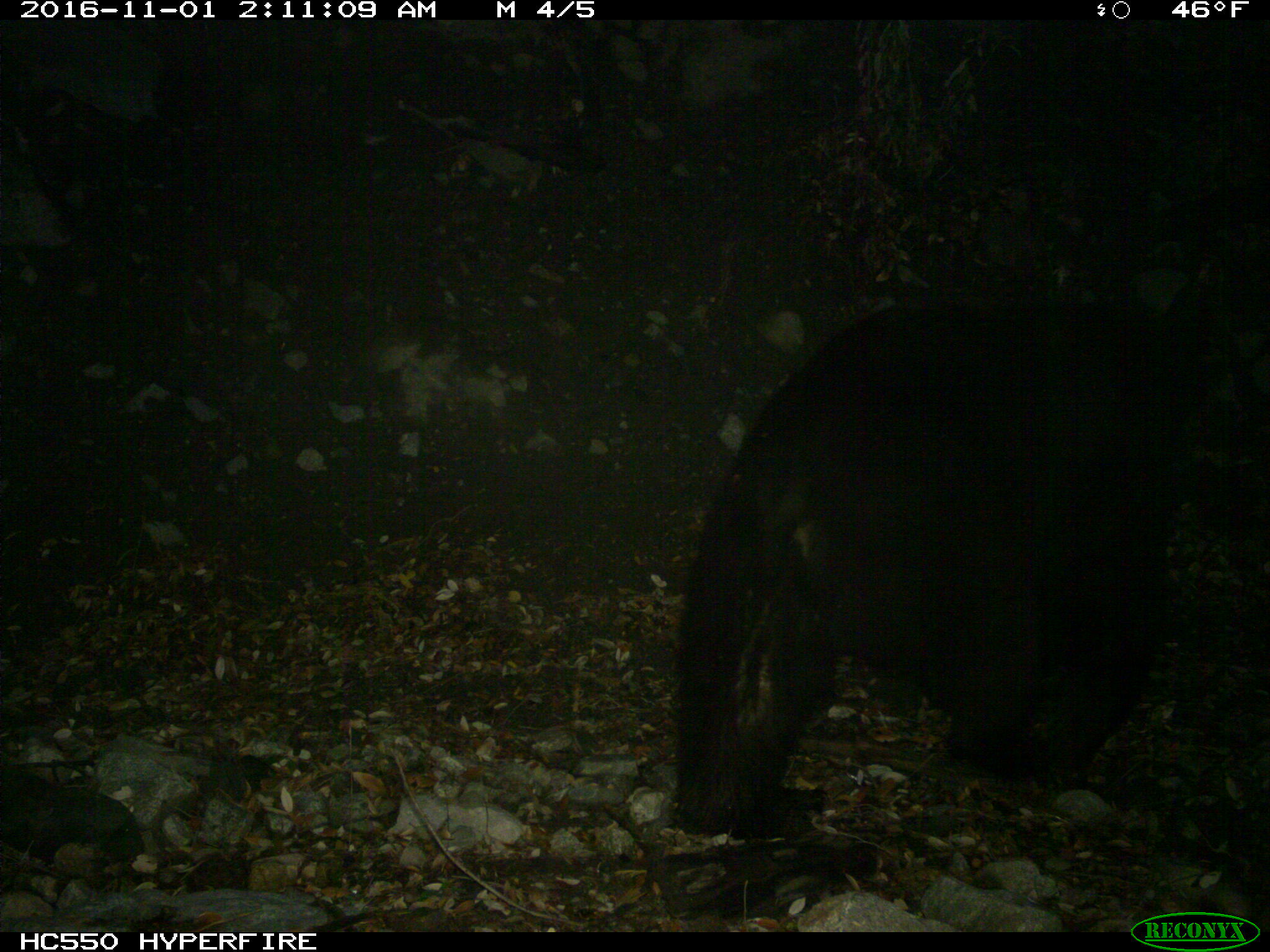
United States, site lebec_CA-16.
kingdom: Animalia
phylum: Chordata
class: Mammalia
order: Carnivora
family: Ursidae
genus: Ursus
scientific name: Ursus americanus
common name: american black bear